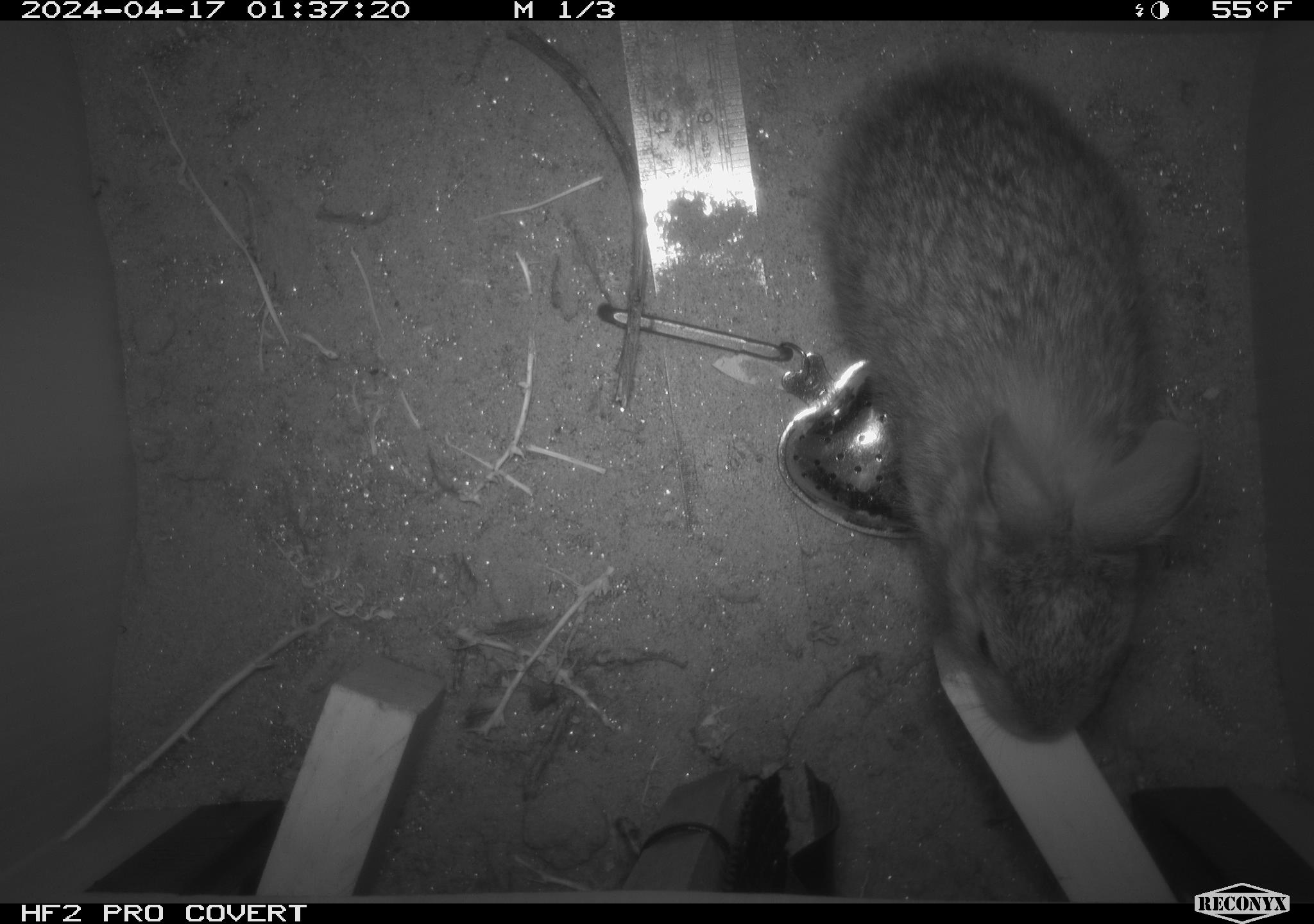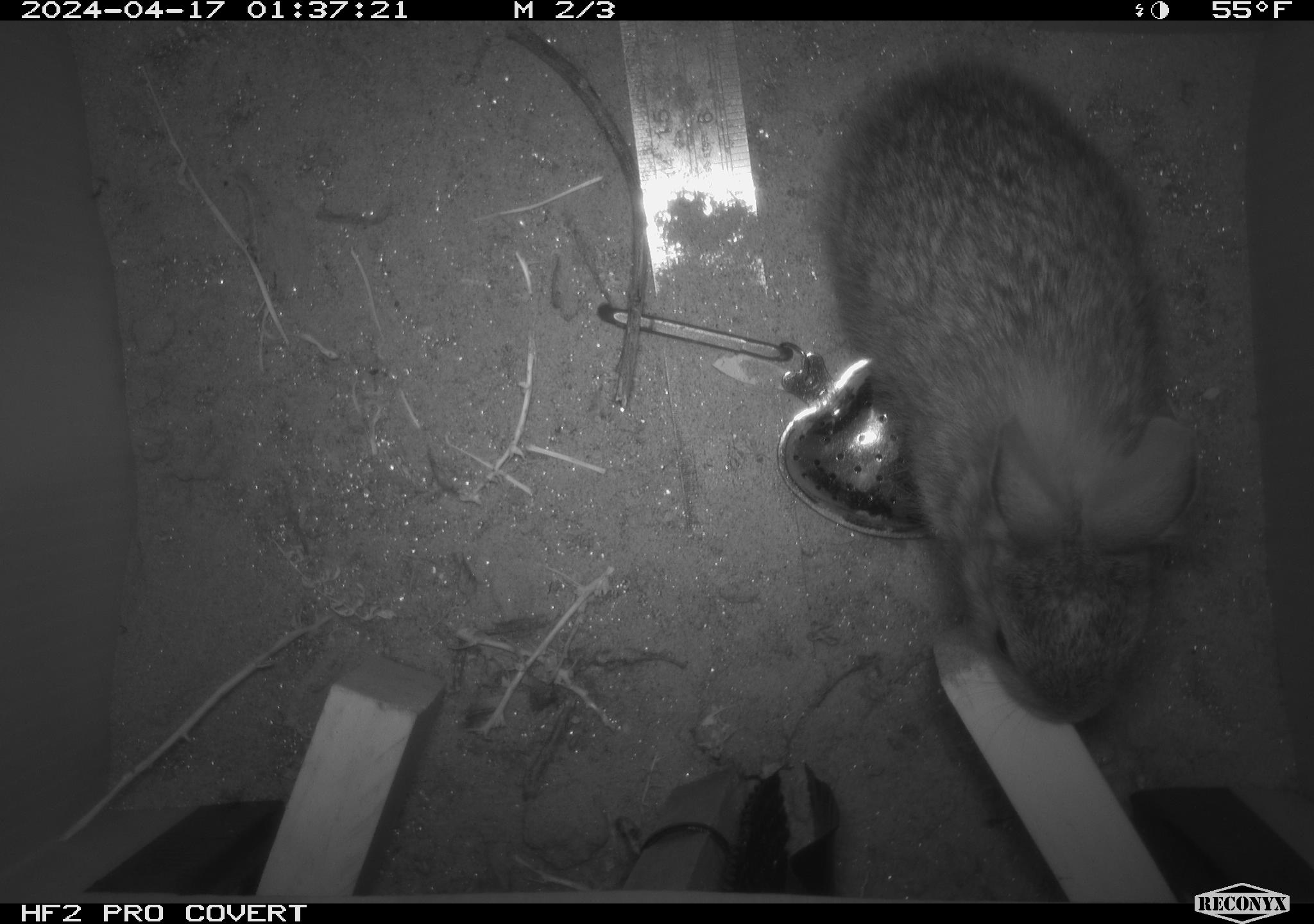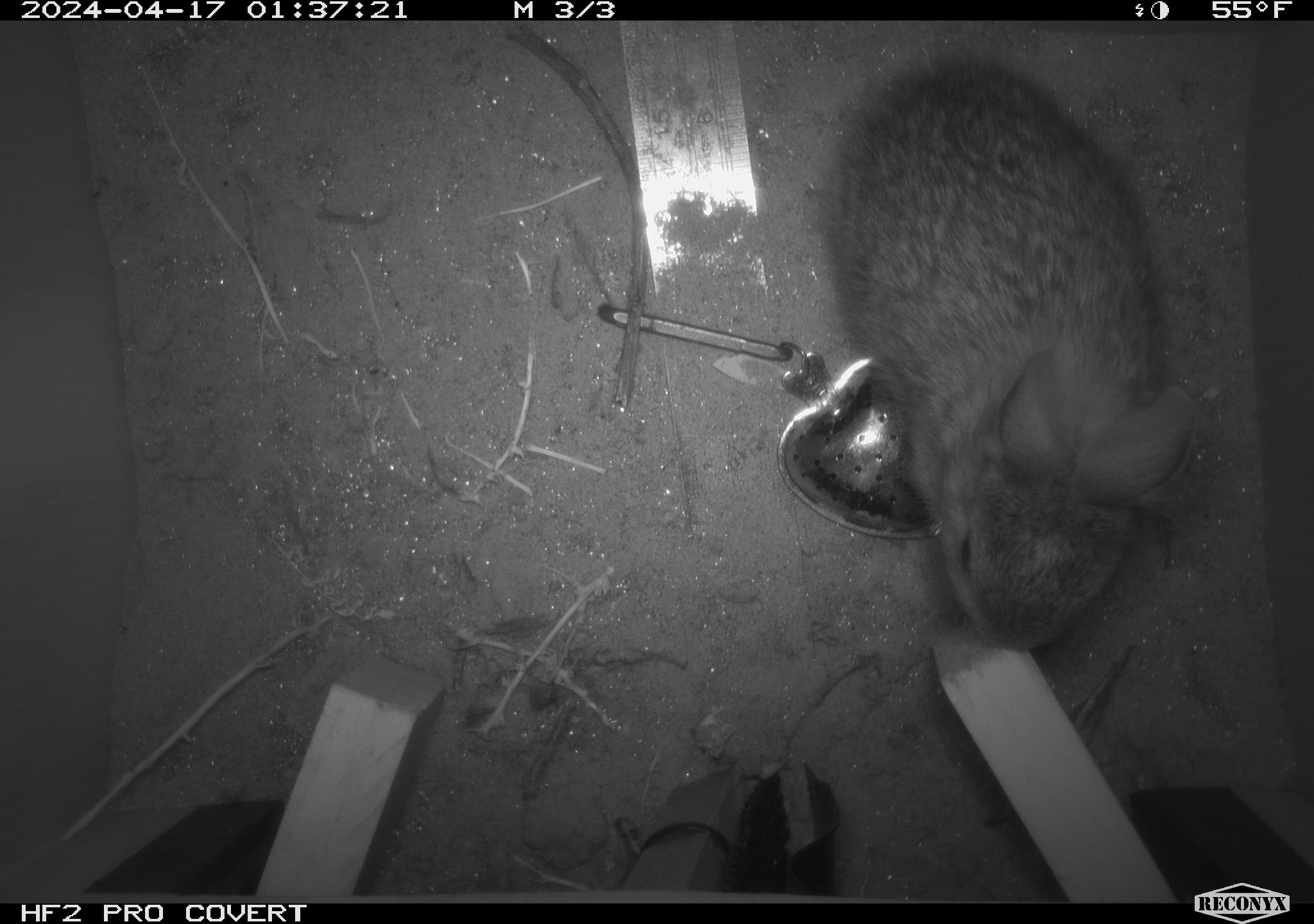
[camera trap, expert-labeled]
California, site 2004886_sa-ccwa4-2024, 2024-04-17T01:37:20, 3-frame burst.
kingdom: Animalia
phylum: Chordata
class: Mammalia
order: Lagomorpha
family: Leporidae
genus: Sylvilagus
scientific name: Sylvilagus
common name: cottontail rabbits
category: sylvilagus species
Sylvilagus species (cottontail rabbits) (Sylvilagus).